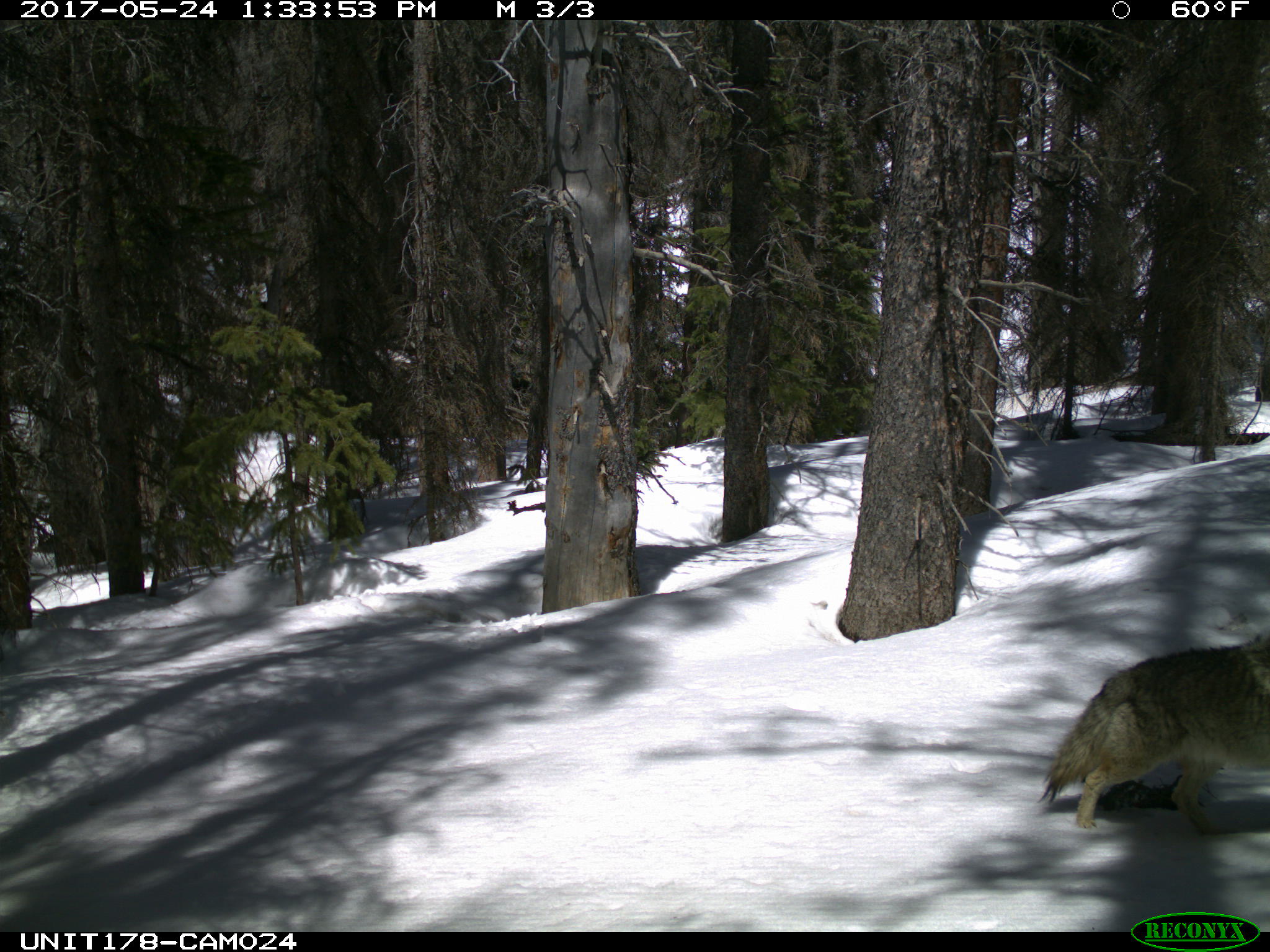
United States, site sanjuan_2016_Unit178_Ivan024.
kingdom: Animalia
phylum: Chordata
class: Mammalia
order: Carnivora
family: Canidae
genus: Canis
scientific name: Canis latrans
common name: coyote